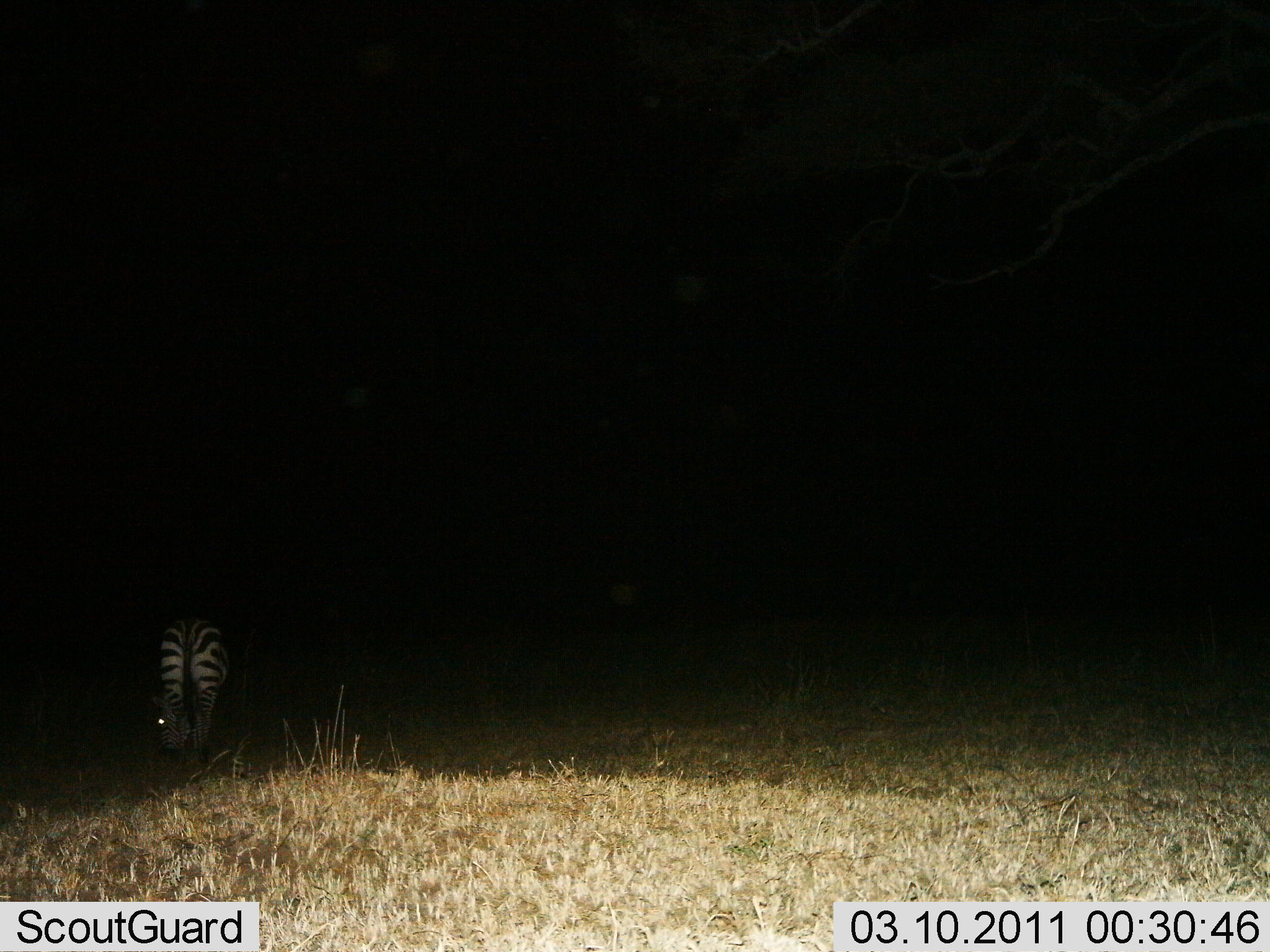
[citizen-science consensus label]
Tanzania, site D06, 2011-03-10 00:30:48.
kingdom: Animalia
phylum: Chordata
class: Mammalia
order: Perissodactyla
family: Equidae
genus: Equus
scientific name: Equus quagga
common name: plains zebra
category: zebra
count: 1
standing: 31%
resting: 0%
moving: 8%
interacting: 0%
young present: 0%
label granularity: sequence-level